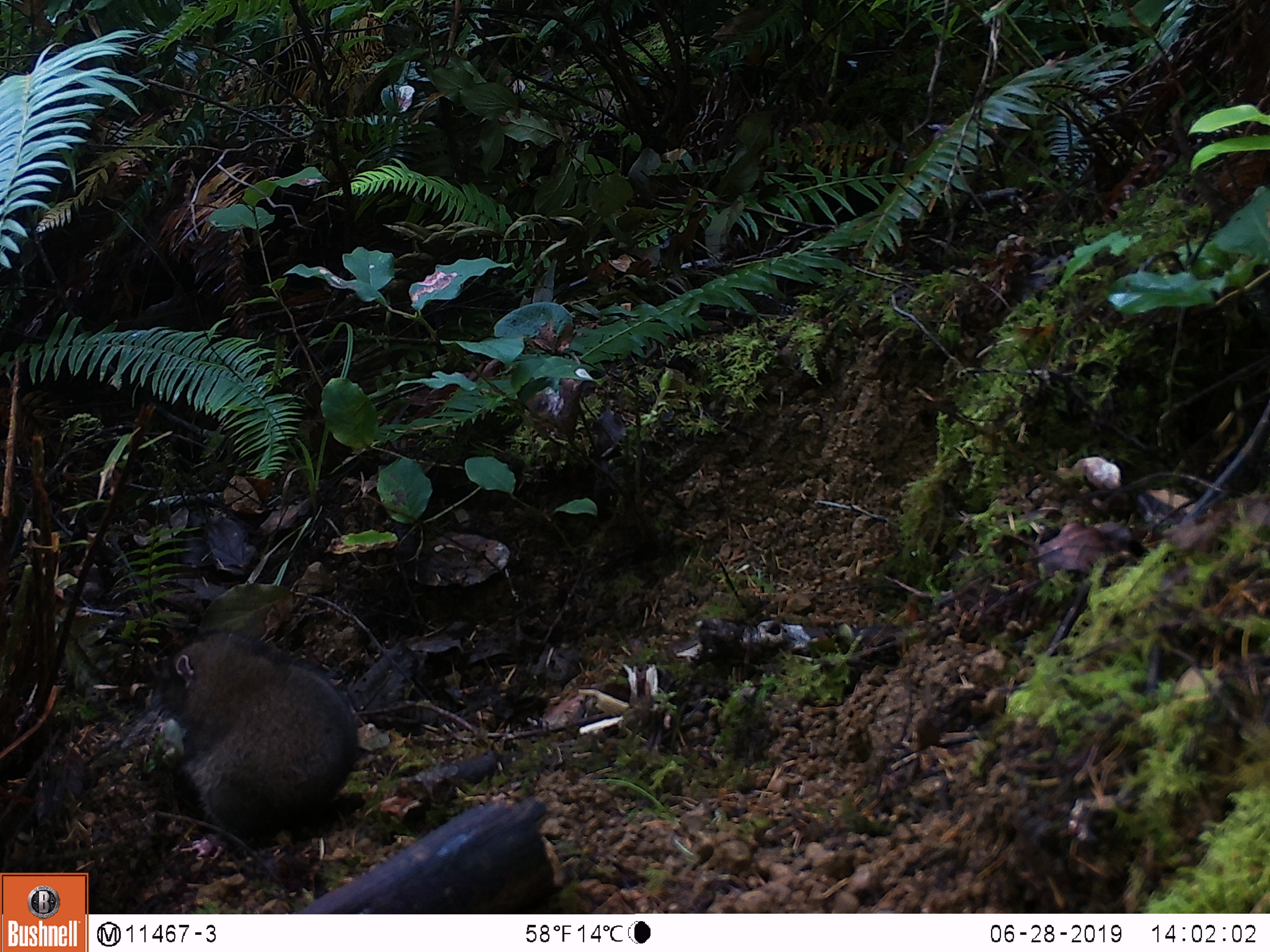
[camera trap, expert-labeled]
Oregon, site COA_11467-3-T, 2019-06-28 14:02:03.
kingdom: Animalia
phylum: Chordata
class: Mammalia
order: Rodentia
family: Aplodontiidae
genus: Aplodontia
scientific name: Aplodontia rufa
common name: mountain beaver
Mountain beaver (Aplodontia rufa).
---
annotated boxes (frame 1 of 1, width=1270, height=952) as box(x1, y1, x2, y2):
mountain beaver: box(147, 629, 369, 852)